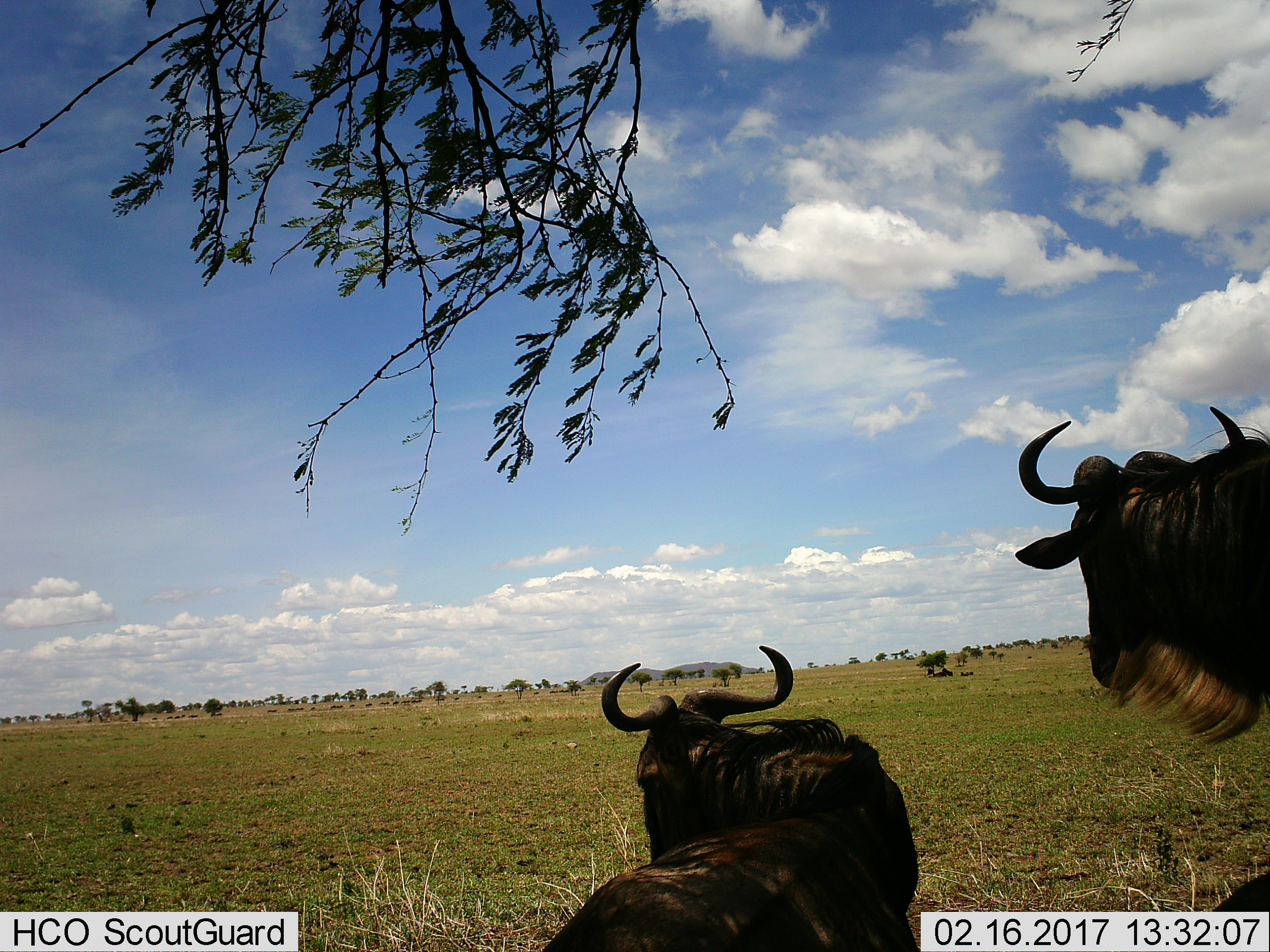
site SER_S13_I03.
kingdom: Animalia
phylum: Chordata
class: Mammalia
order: Artiodactyla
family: Bovidae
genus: Connochaetes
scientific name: Connochaetes taurinus taurinus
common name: blue wildebeest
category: wildebeestblue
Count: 2.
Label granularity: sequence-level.